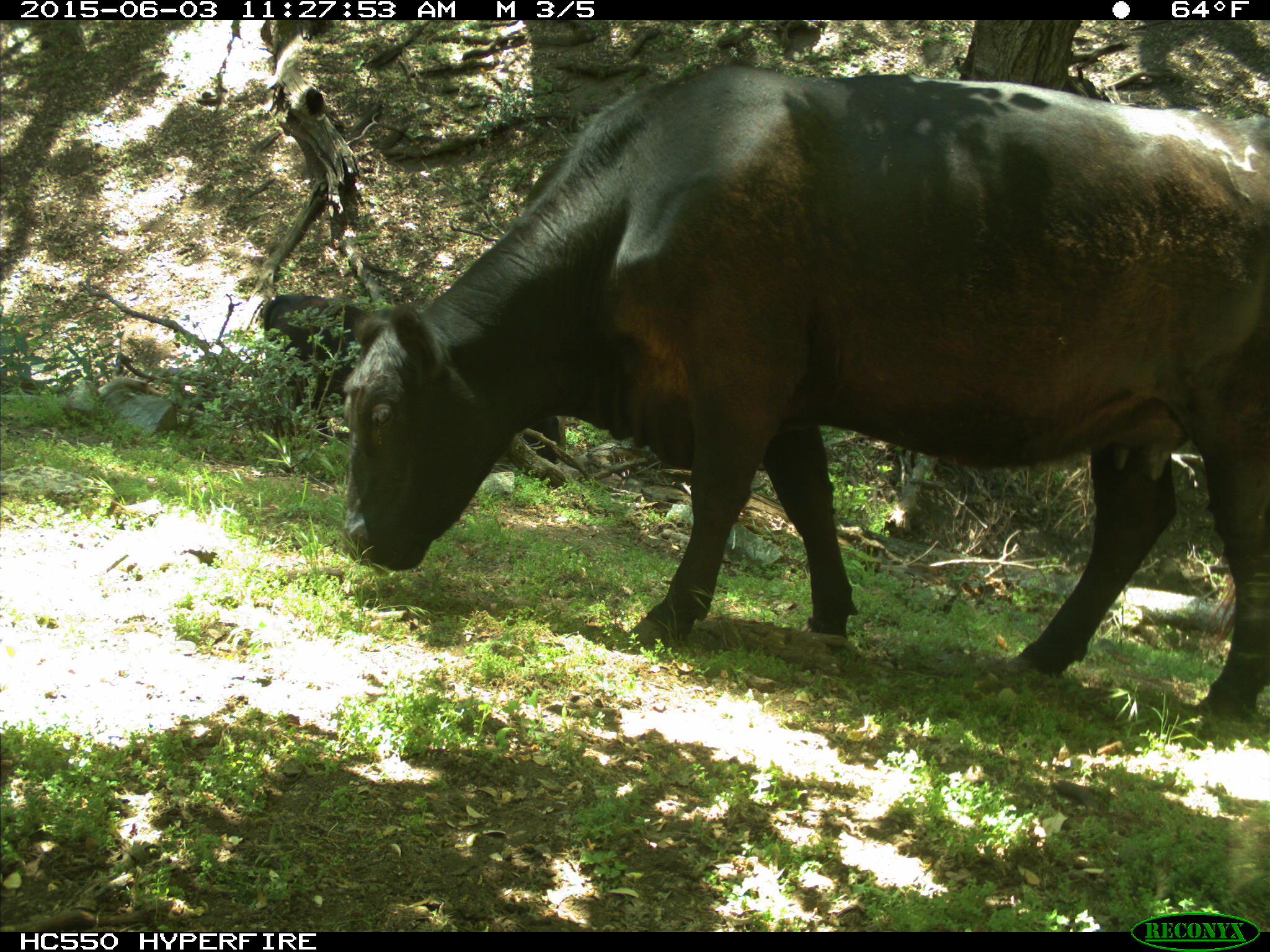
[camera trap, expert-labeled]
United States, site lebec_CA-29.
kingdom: Animalia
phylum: Chordata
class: Mammalia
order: Artiodactyla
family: Bovidae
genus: Bos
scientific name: Bos taurus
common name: domestic cow